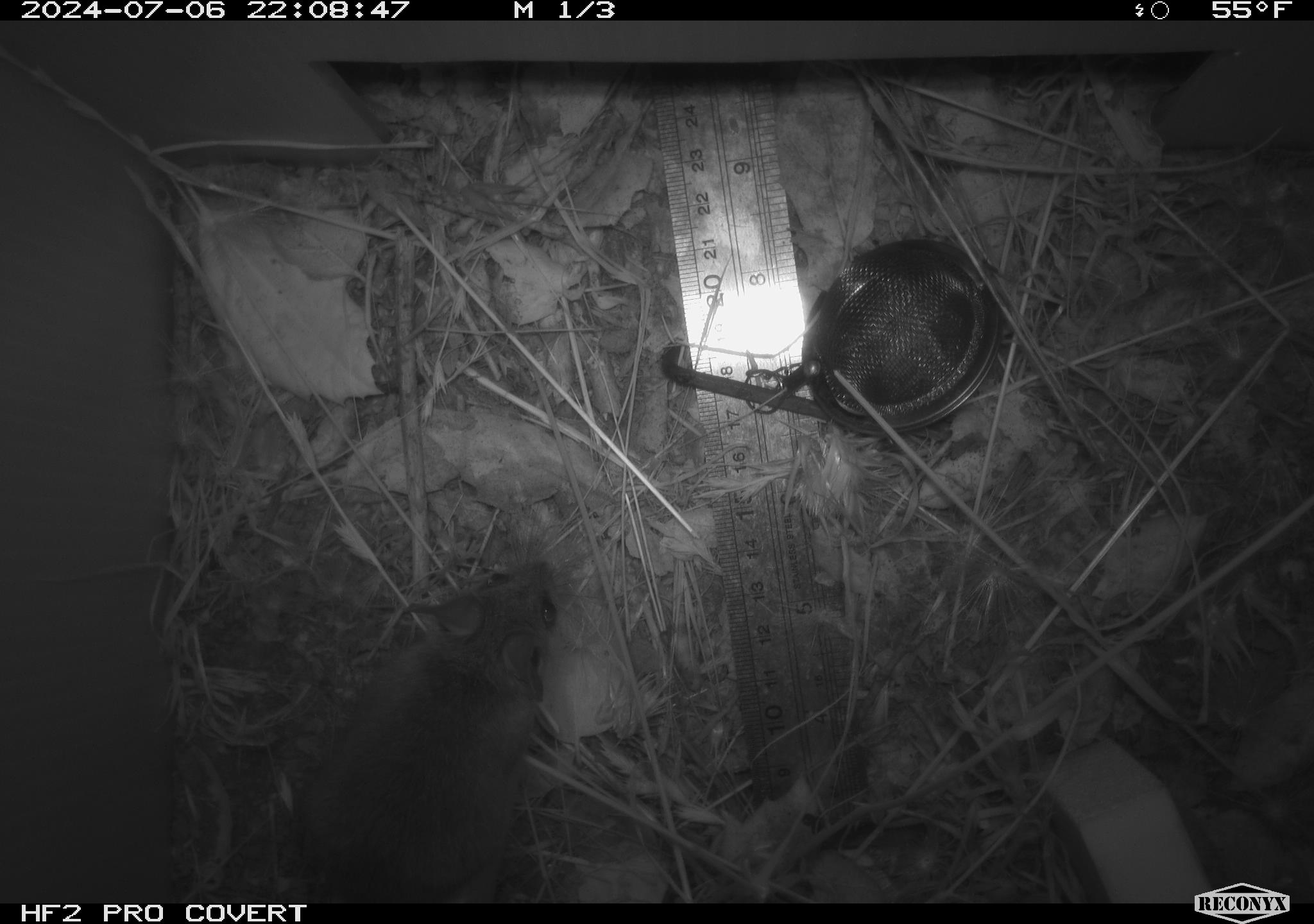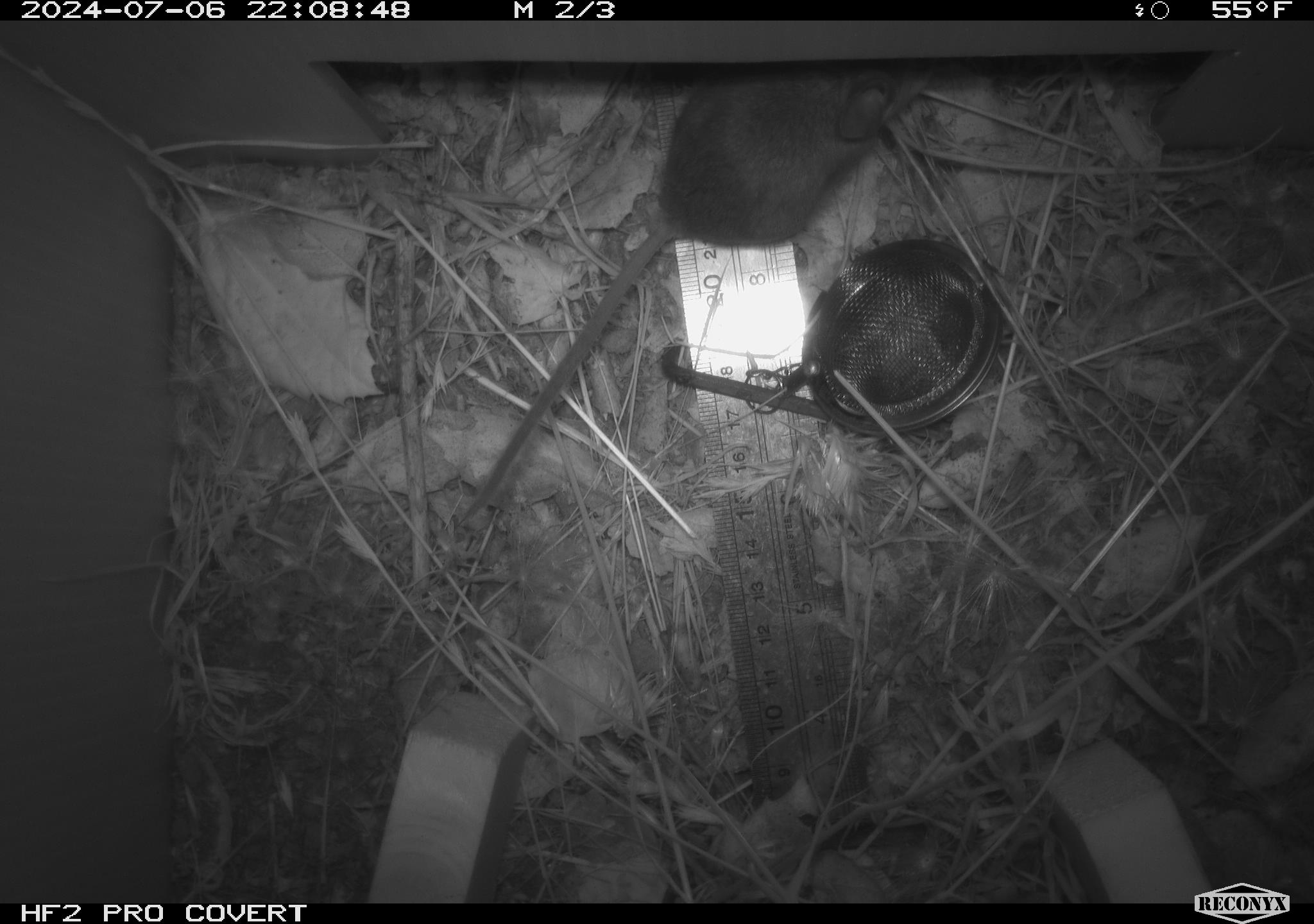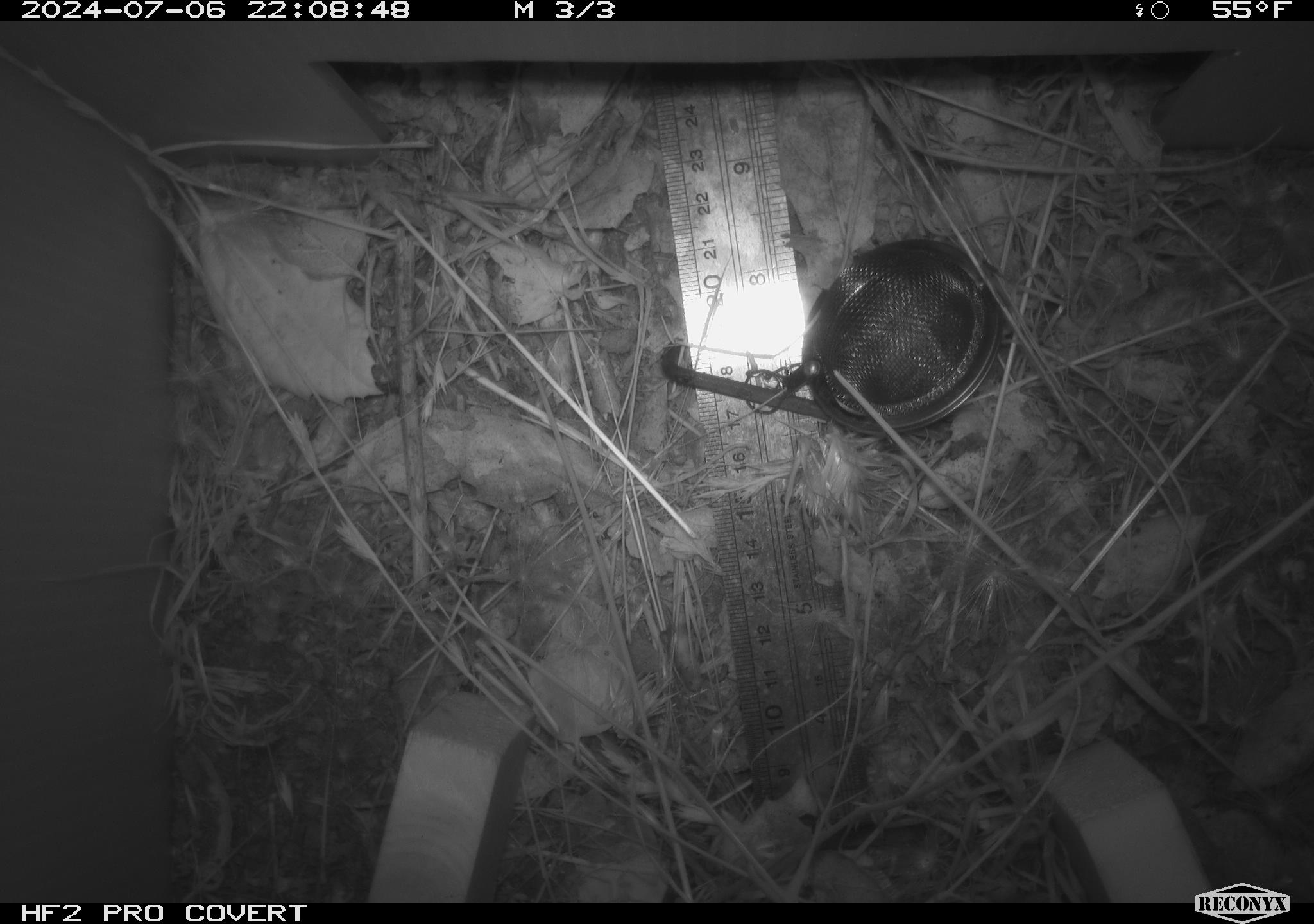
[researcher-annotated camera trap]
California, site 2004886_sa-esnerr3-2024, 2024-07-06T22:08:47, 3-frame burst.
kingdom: Animalia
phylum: Chordata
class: Mammalia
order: Rodentia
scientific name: Rodentia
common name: rodent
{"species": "rodent (Rodentia)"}